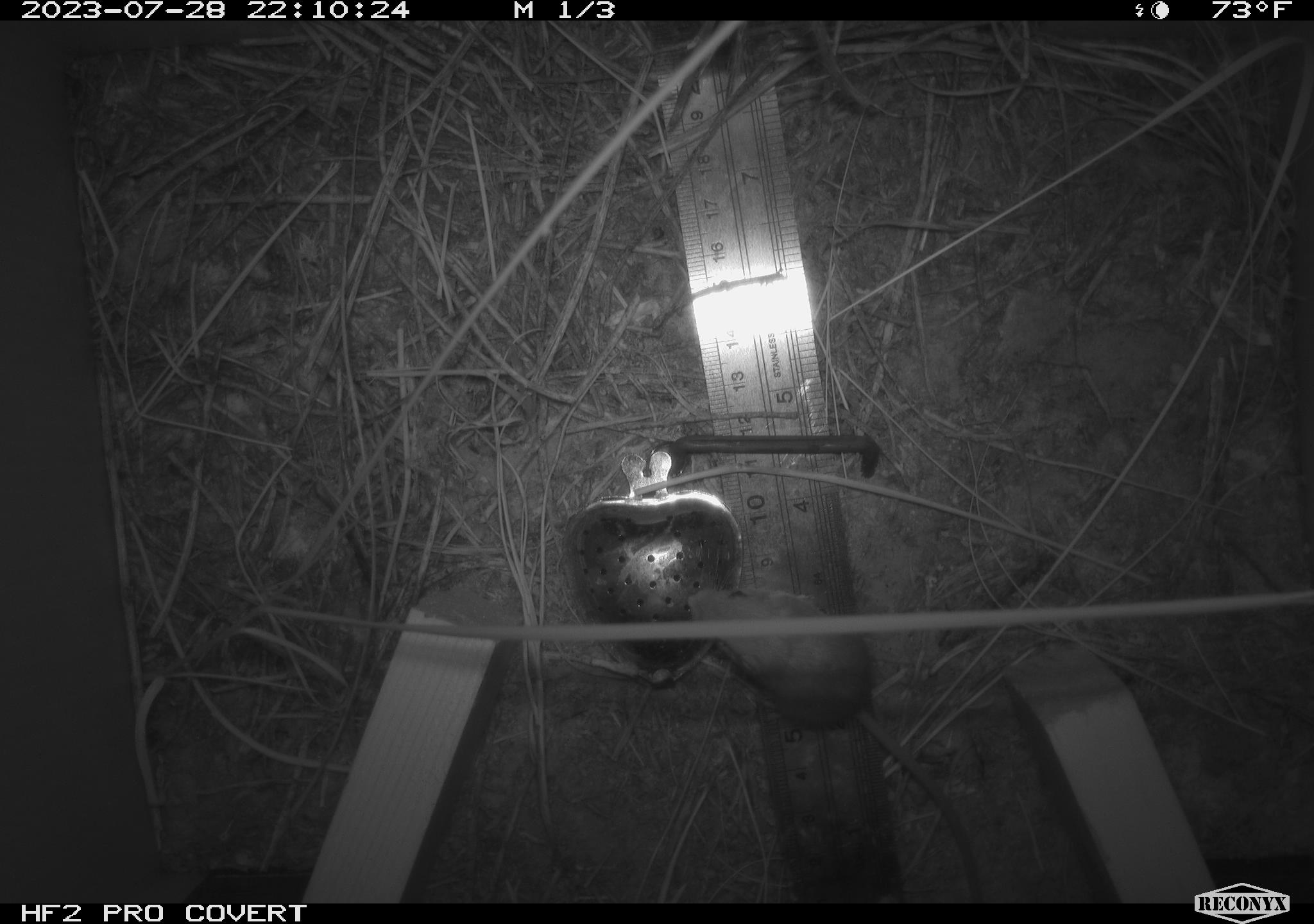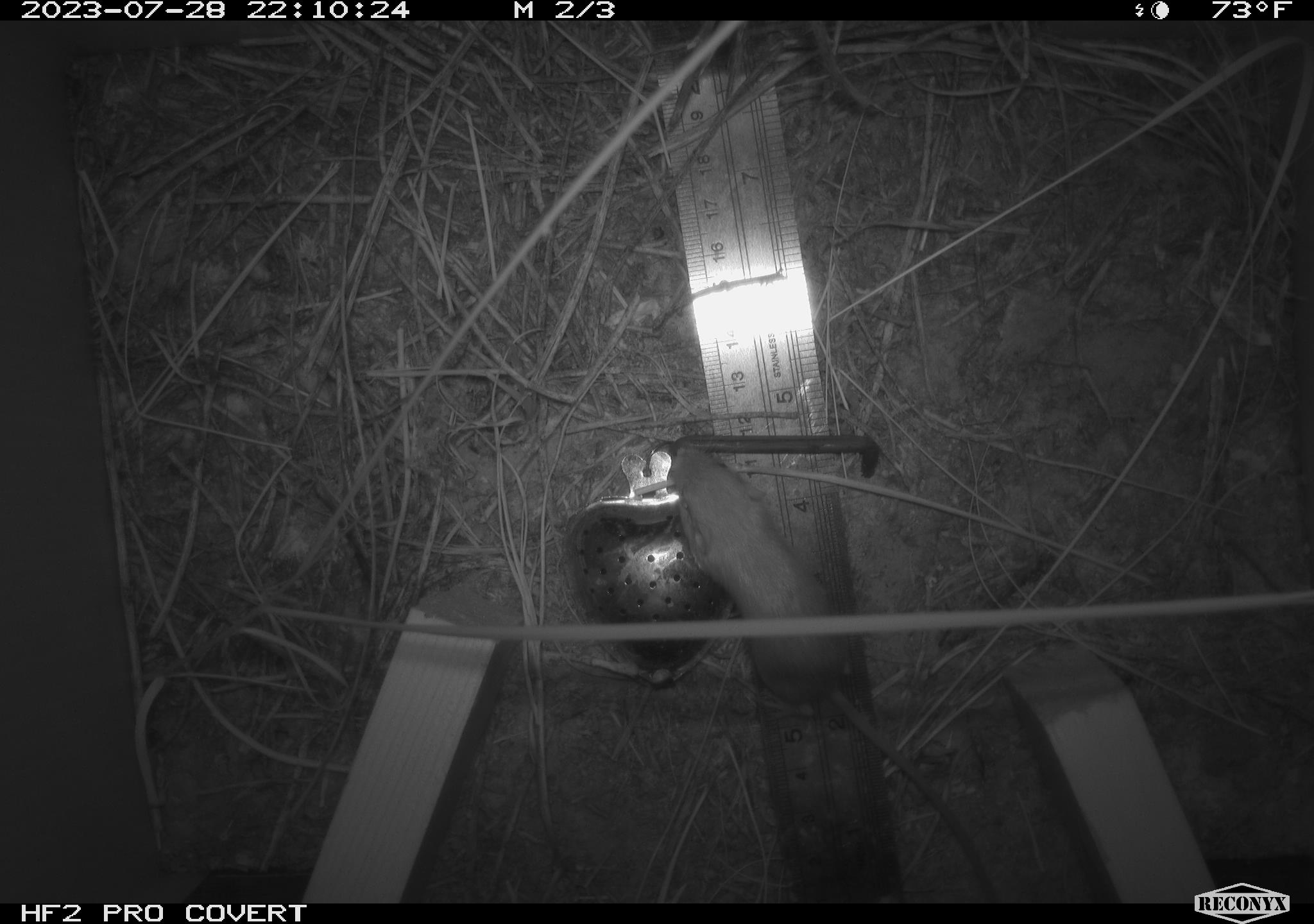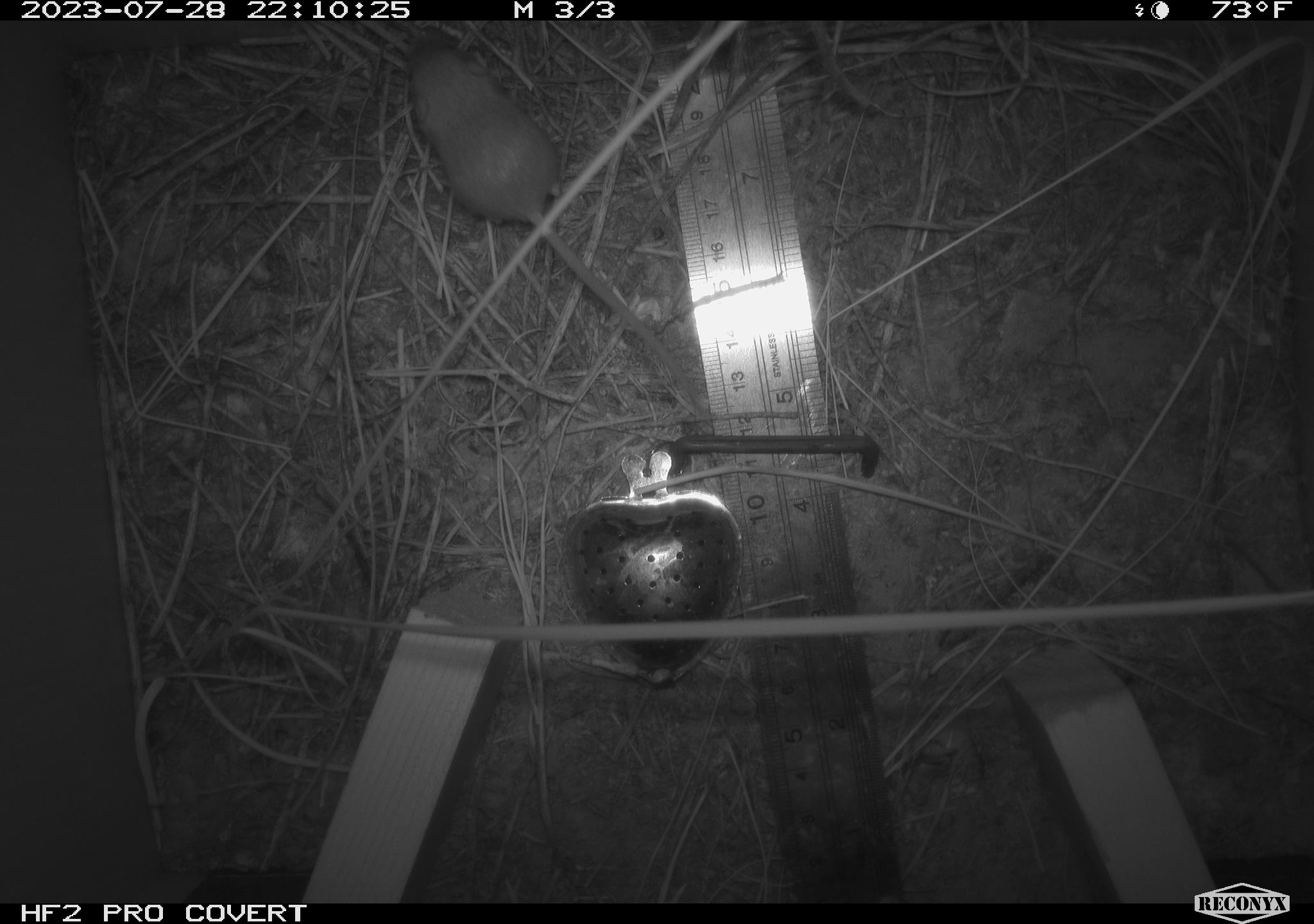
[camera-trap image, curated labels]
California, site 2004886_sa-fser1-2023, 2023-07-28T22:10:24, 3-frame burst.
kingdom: Animalia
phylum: Chordata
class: Mammalia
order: Rodentia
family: Heteromyidae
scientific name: Heteromyidae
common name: kangaroo rats and pocket mice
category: heteromyidae family